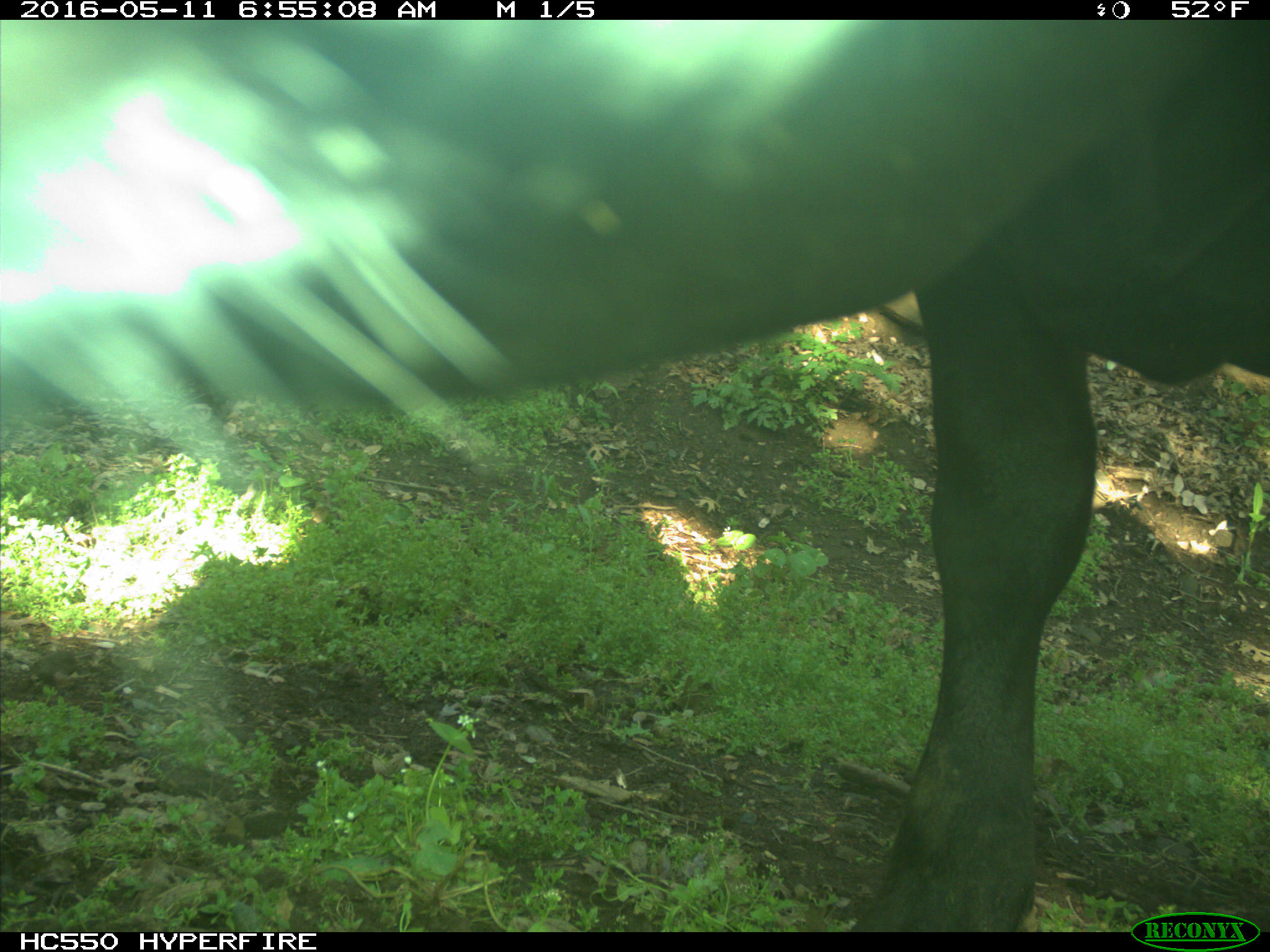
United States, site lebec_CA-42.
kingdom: Animalia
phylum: Chordata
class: Mammalia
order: Artiodactyla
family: Bovidae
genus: Bos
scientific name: Bos taurus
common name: domestic cow